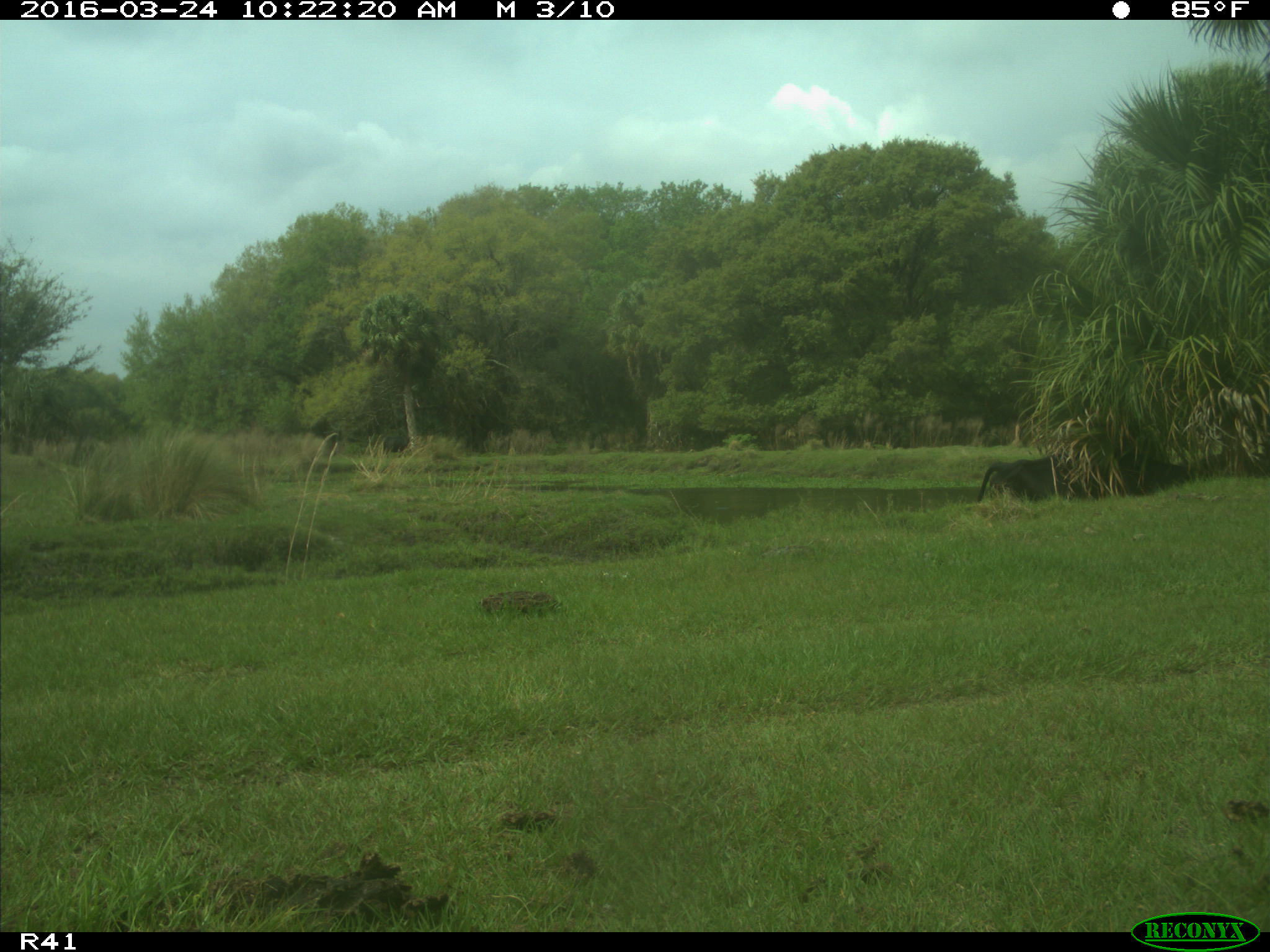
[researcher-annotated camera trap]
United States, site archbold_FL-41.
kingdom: Animalia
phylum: Chordata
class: Mammalia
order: Artiodactyla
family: Bovidae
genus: Bos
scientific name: Bos taurus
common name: domestic cow